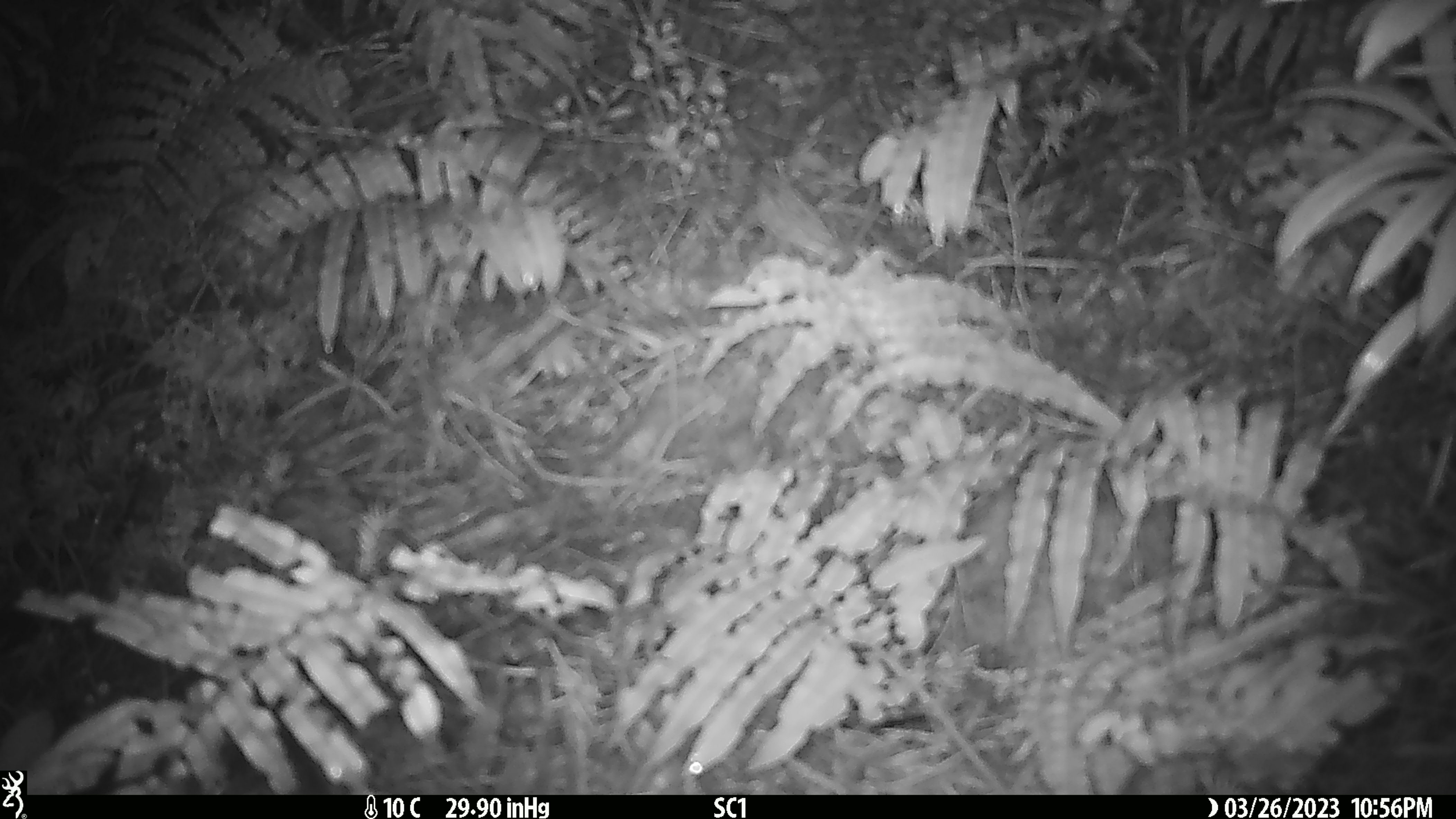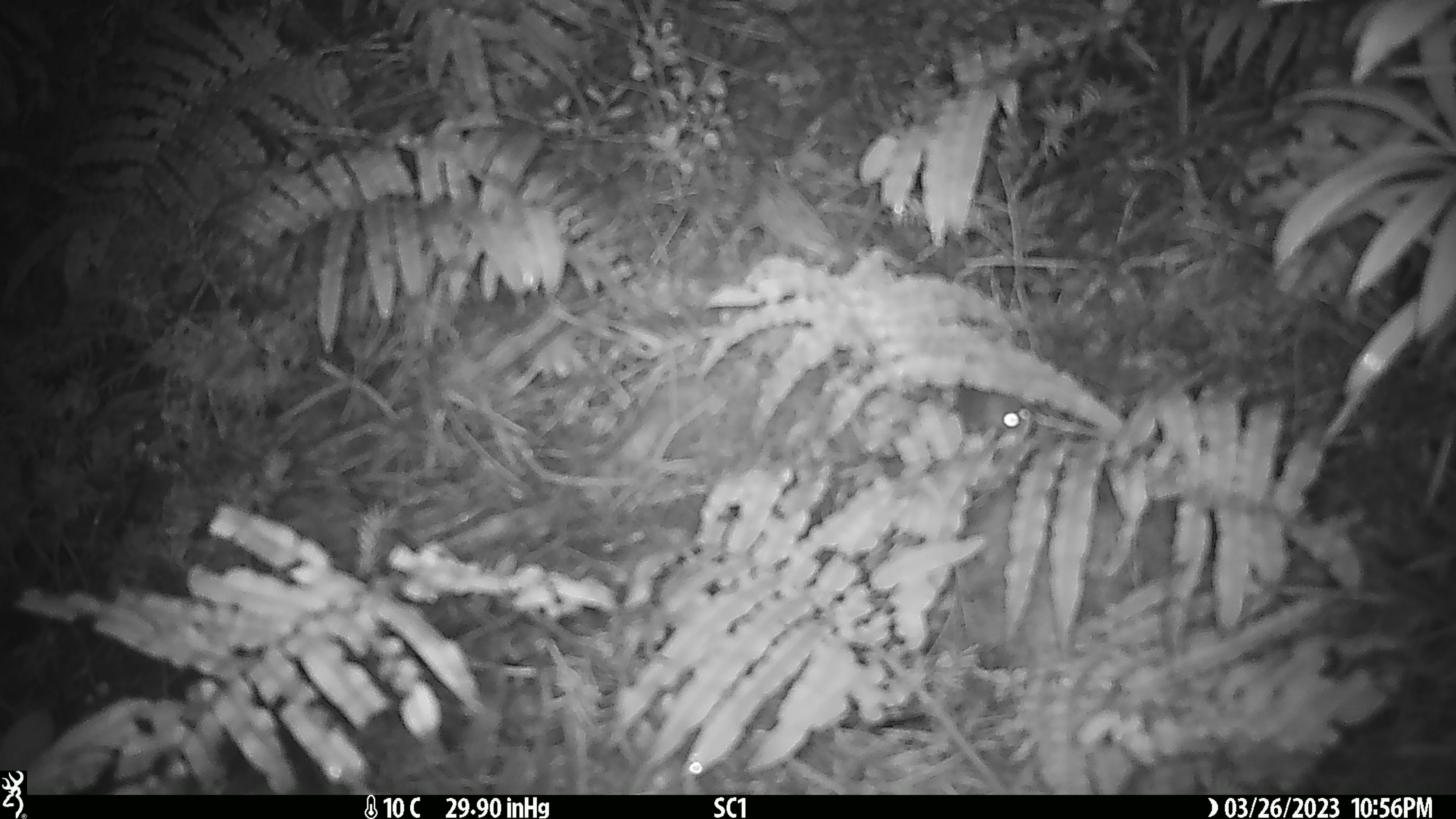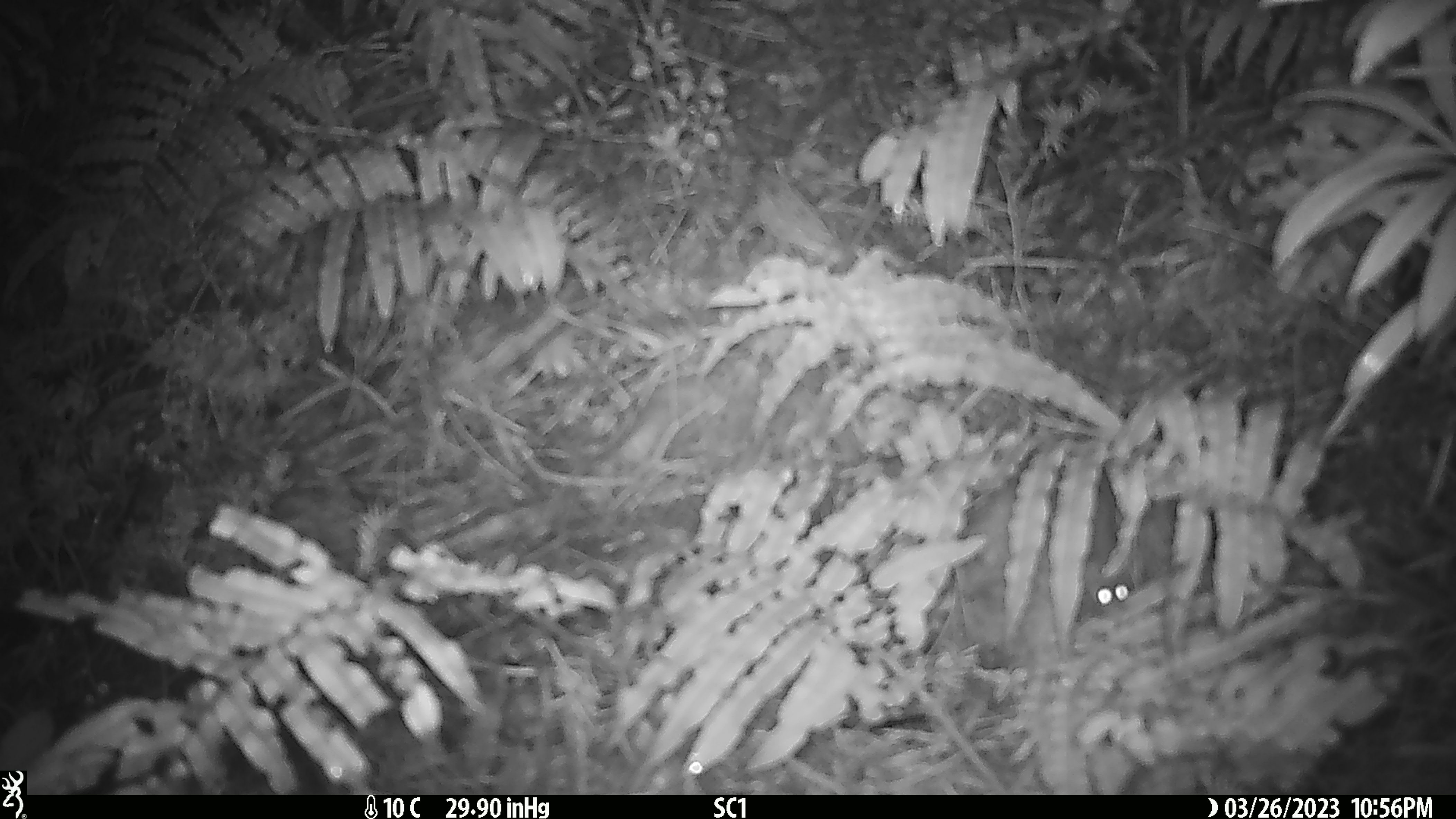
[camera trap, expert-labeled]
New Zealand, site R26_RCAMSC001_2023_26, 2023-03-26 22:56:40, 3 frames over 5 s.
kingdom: Animalia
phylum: Chordata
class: Mammalia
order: Rodentia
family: Muridae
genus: Mus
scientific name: Mus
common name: mouse